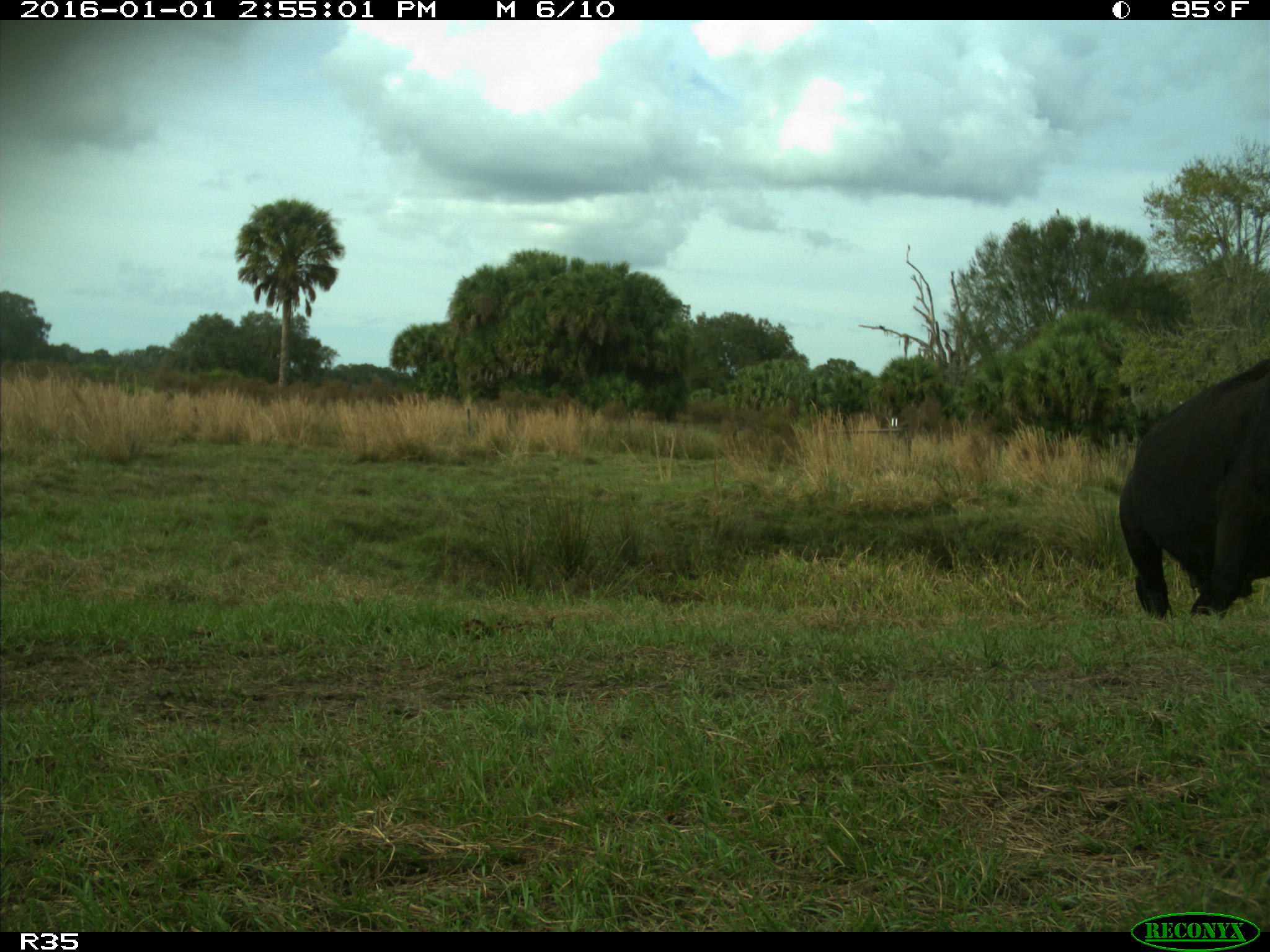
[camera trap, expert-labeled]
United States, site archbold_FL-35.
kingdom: Animalia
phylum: Chordata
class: Mammalia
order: Artiodactyla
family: Bovidae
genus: Bos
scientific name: Bos taurus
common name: domestic cow